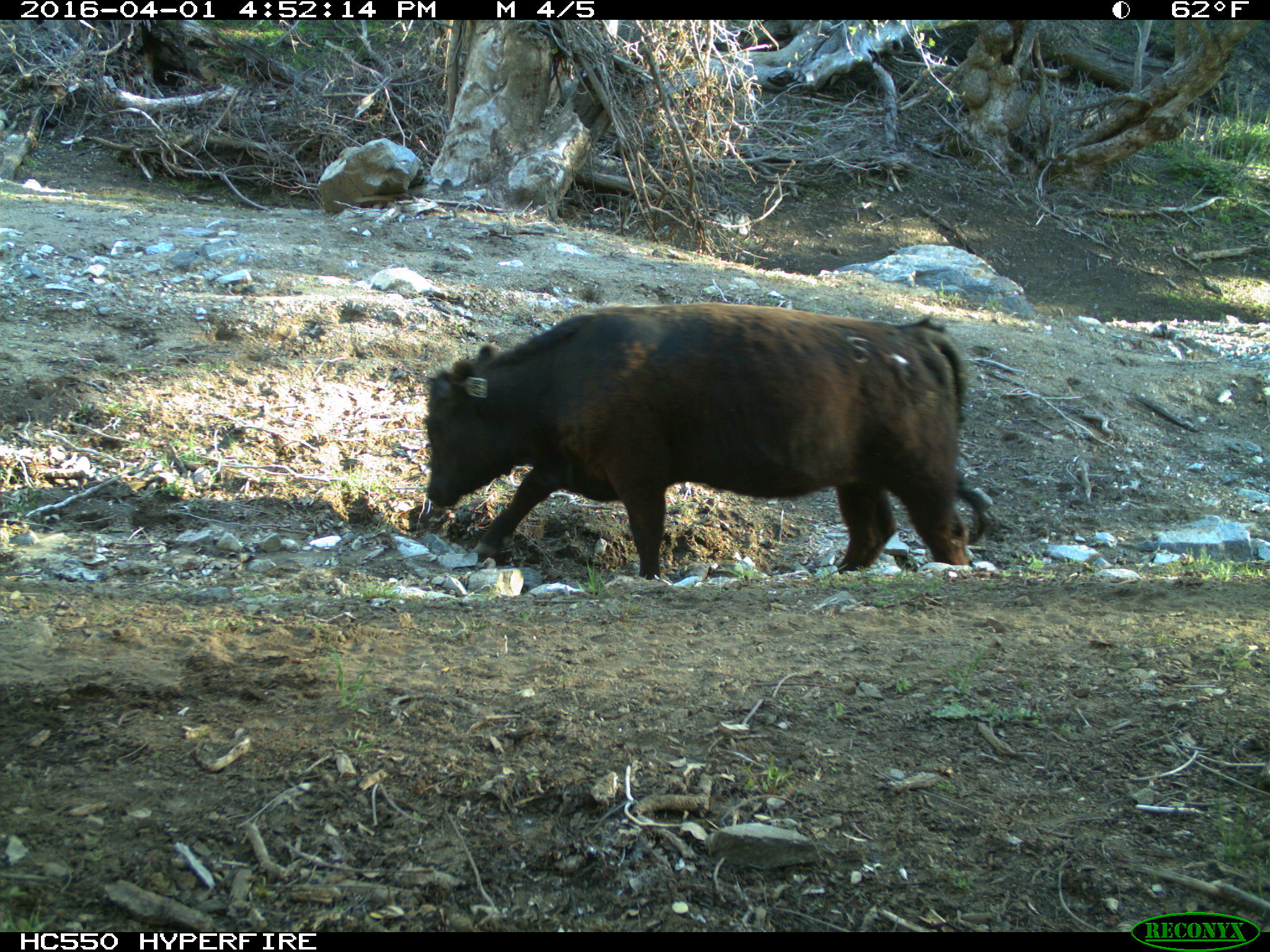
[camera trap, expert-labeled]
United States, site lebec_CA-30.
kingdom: Animalia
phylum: Chordata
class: Mammalia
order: Artiodactyla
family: Bovidae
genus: Bos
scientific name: Bos taurus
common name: domestic cow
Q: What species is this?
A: Bos taurus (domestic cow).